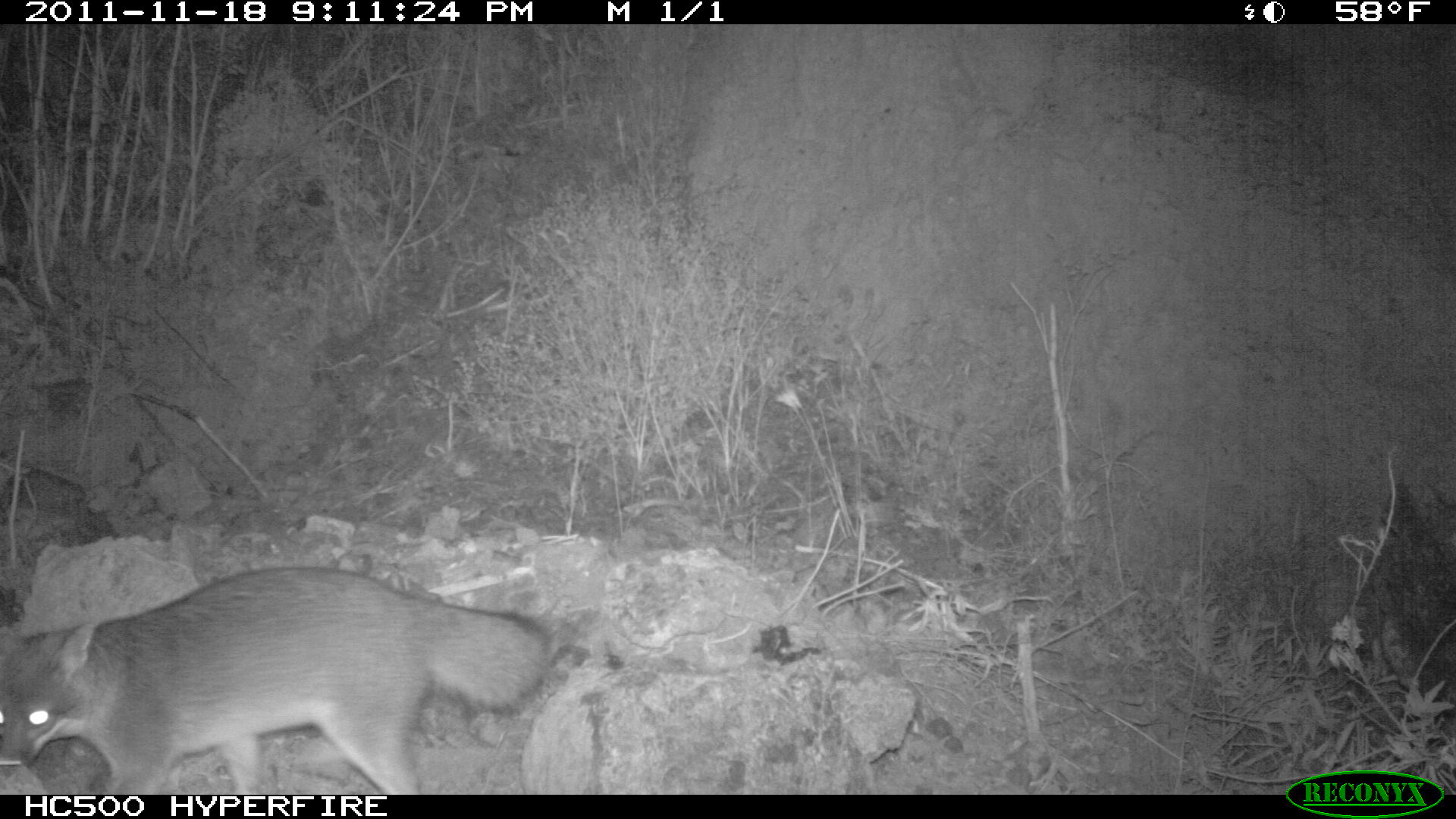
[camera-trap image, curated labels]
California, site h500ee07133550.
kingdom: Animalia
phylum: Chordata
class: Mammalia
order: Carnivora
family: Canidae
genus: Urocyon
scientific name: Urocyon littoralis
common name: island fox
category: fox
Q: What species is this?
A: Fox (island fox) (Urocyon littoralis).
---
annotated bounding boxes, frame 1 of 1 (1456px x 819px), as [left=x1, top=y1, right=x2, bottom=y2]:
fox: [left=0, top=564, right=553, bottom=793]